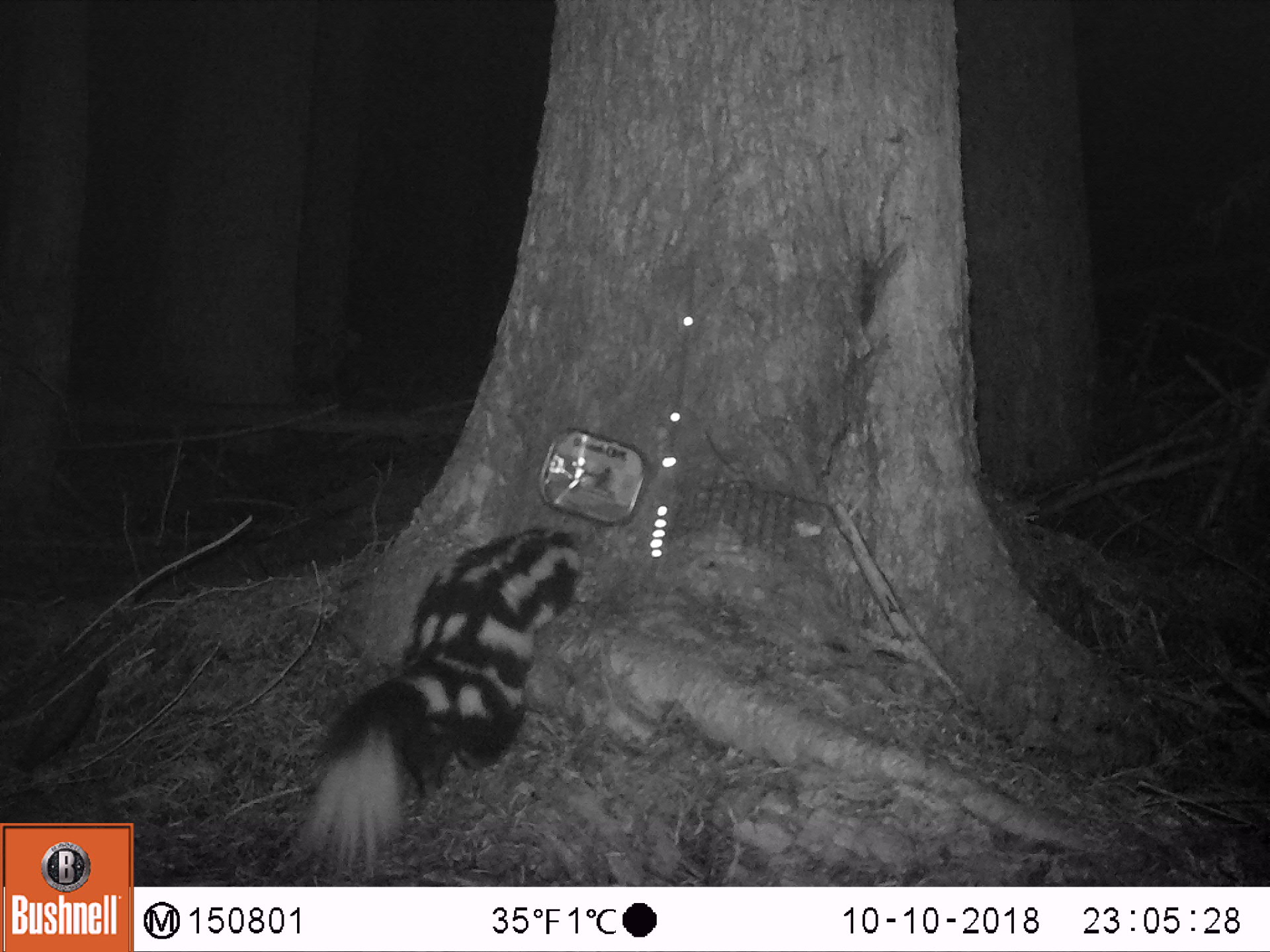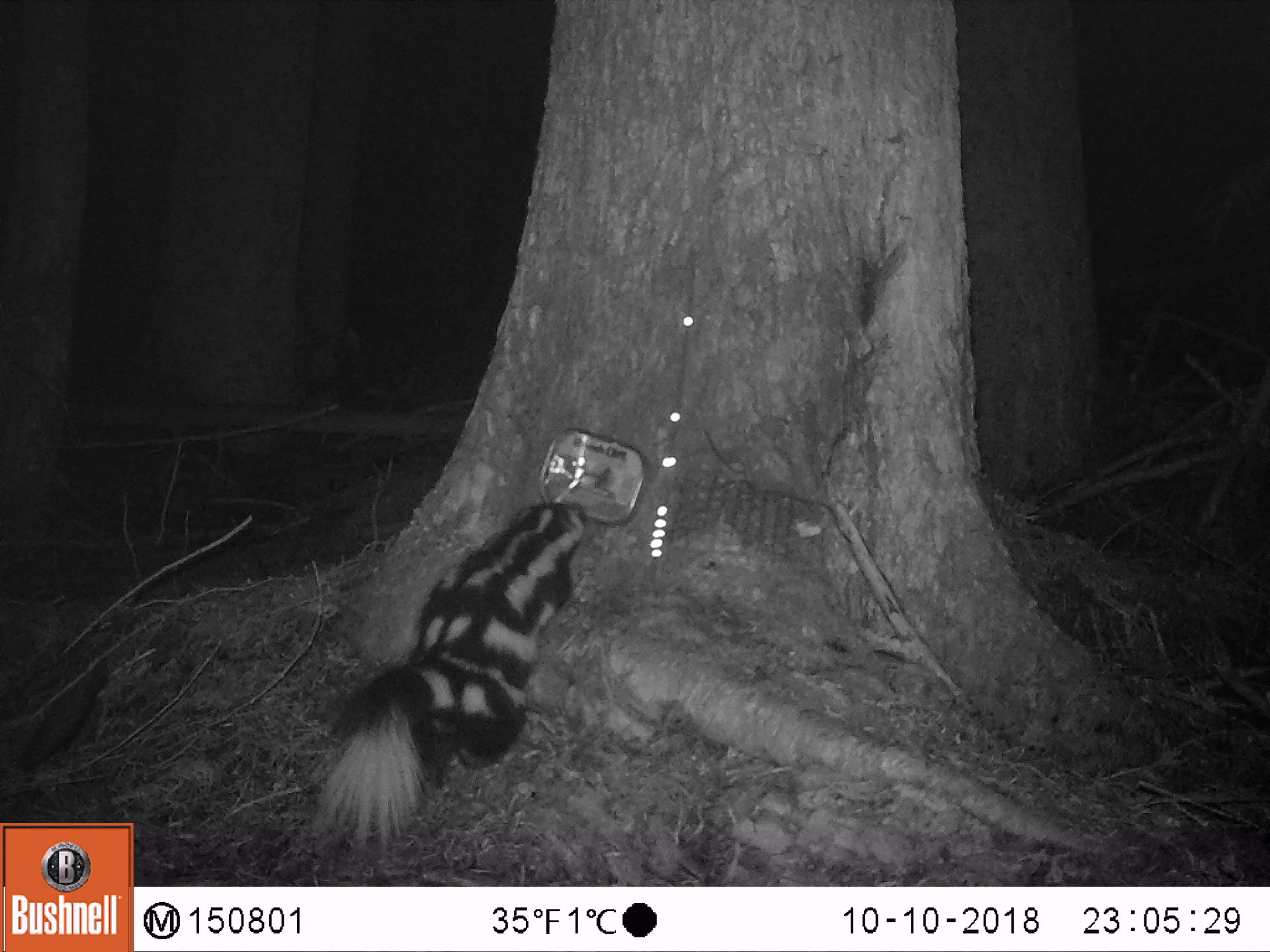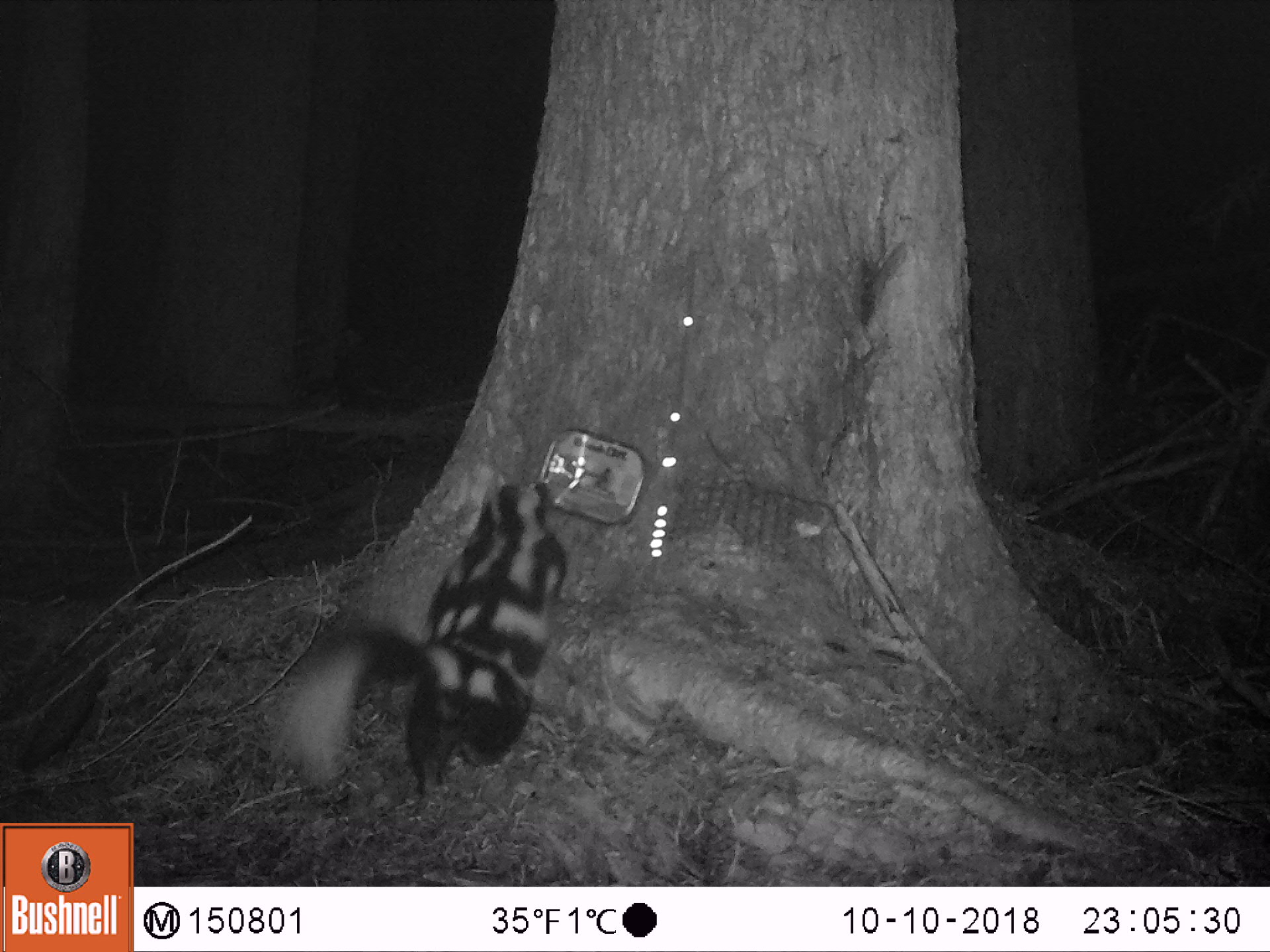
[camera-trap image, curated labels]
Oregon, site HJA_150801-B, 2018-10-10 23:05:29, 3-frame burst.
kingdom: Animalia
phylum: Chordata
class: Mammalia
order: Carnivora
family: Mephitidae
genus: Spilogale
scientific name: Spilogale gracilis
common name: western spotted skunk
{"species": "western spotted skunk (Spilogale gracilis)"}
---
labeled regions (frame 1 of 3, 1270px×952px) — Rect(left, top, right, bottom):
western spotted skunk: Rect(236, 515, 597, 878)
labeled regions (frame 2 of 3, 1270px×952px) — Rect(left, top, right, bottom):
western spotted skunk: Rect(264, 485, 612, 866)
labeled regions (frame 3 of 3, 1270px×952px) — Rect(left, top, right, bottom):
western spotted skunk: Rect(257, 465, 578, 807)